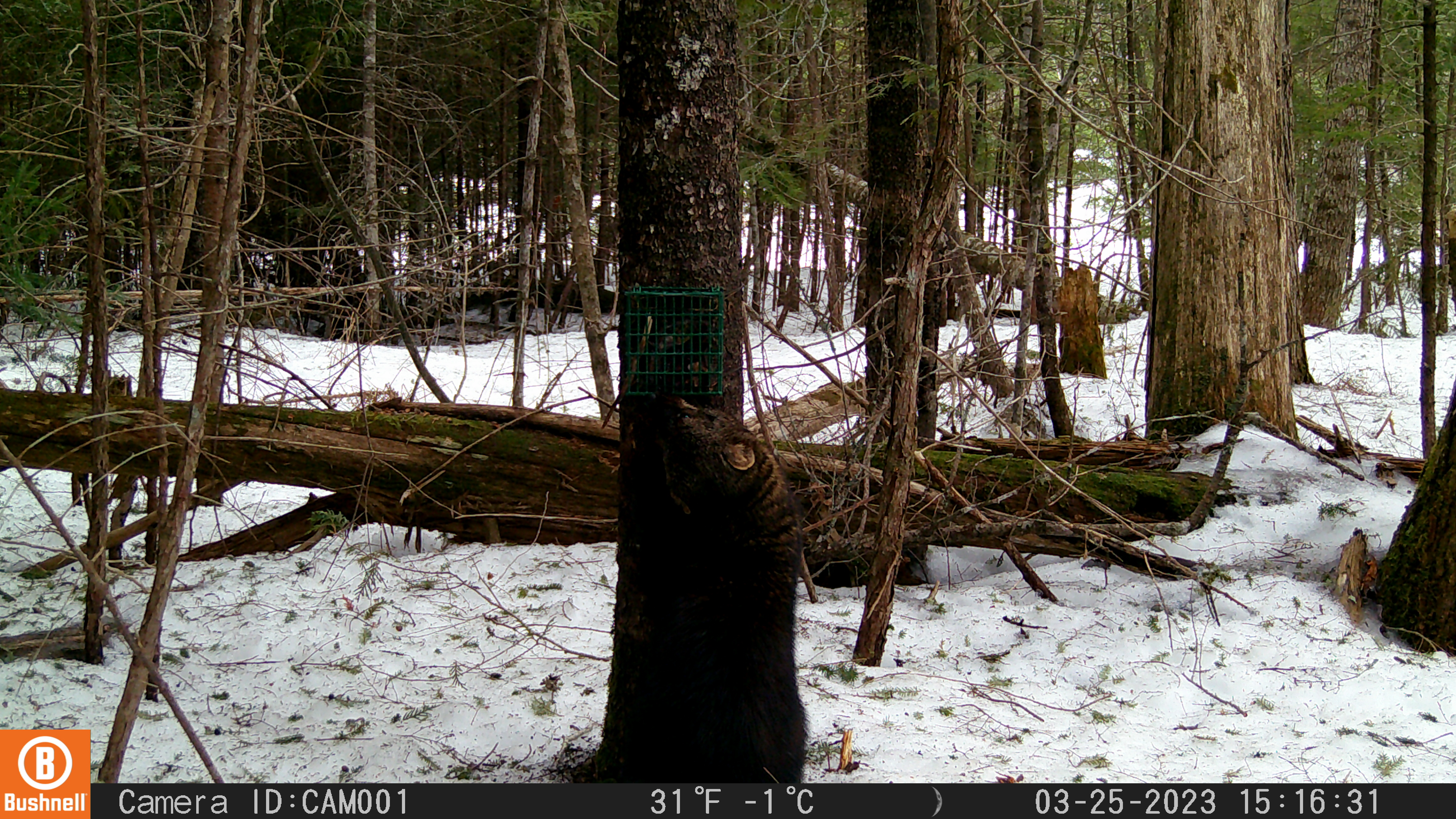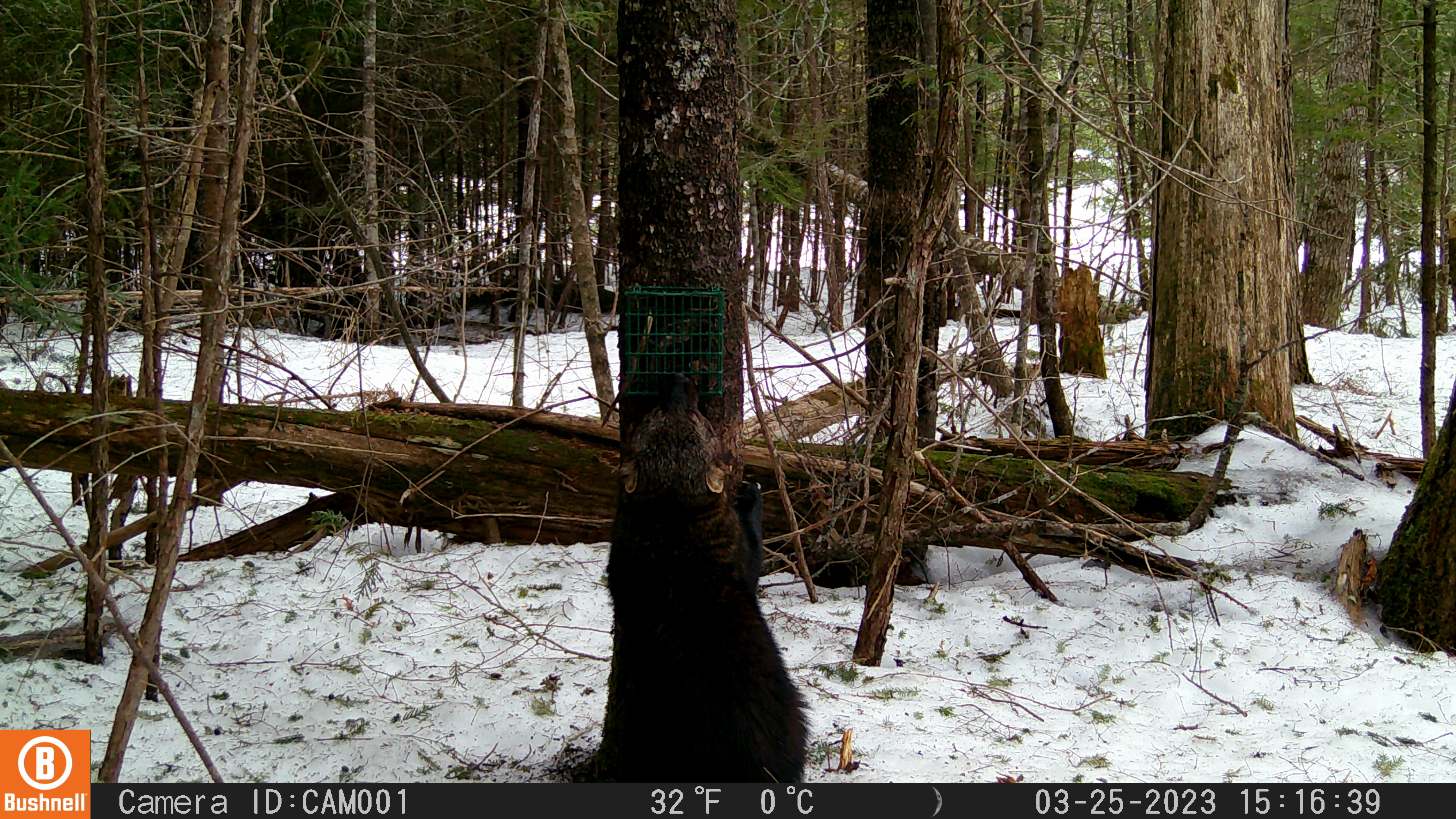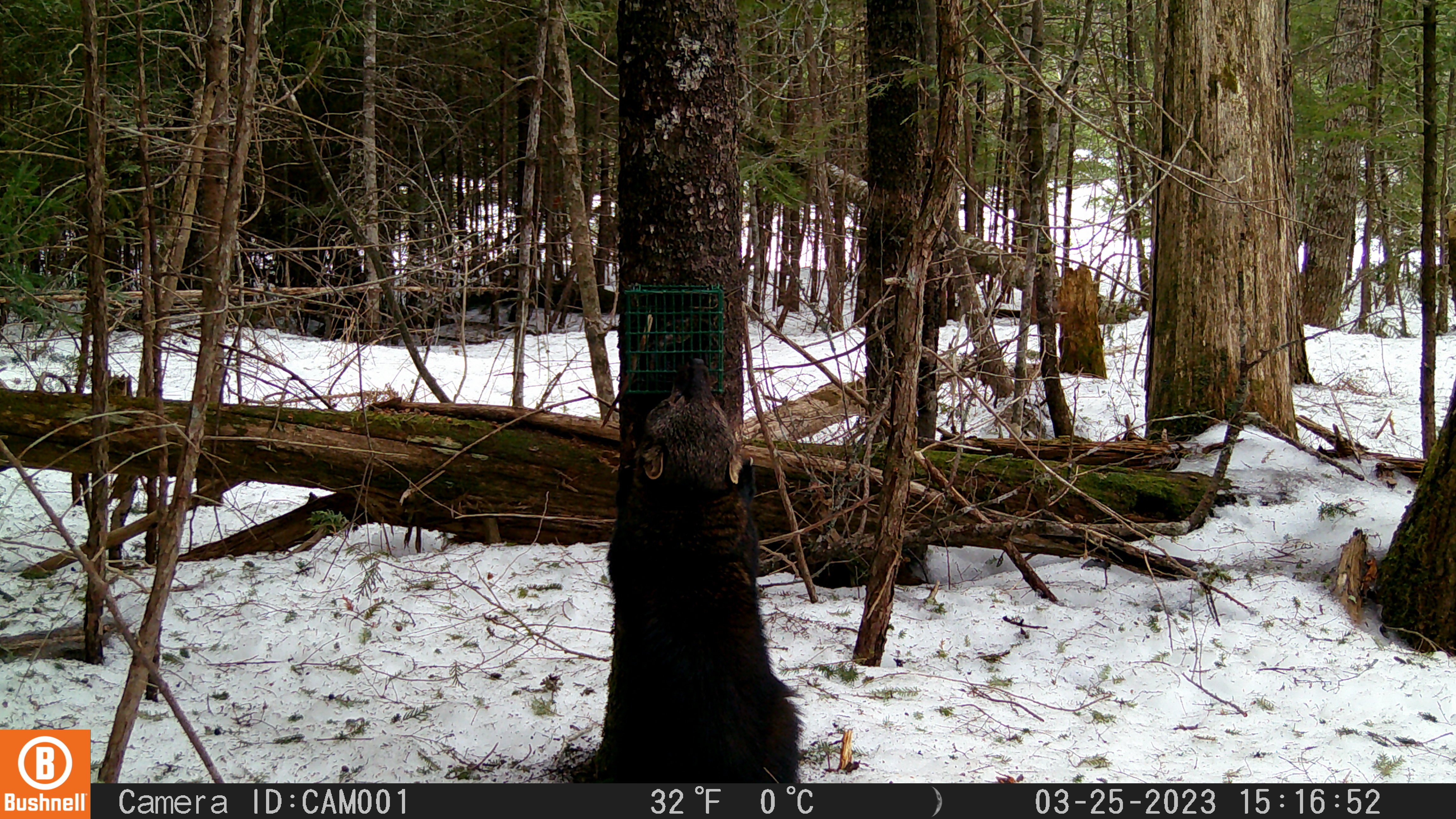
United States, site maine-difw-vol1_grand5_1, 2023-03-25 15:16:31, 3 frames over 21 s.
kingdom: Animalia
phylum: Chordata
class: Mammalia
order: Carnivora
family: Mustelidae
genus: Pekania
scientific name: Pekania pennanti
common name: fisher